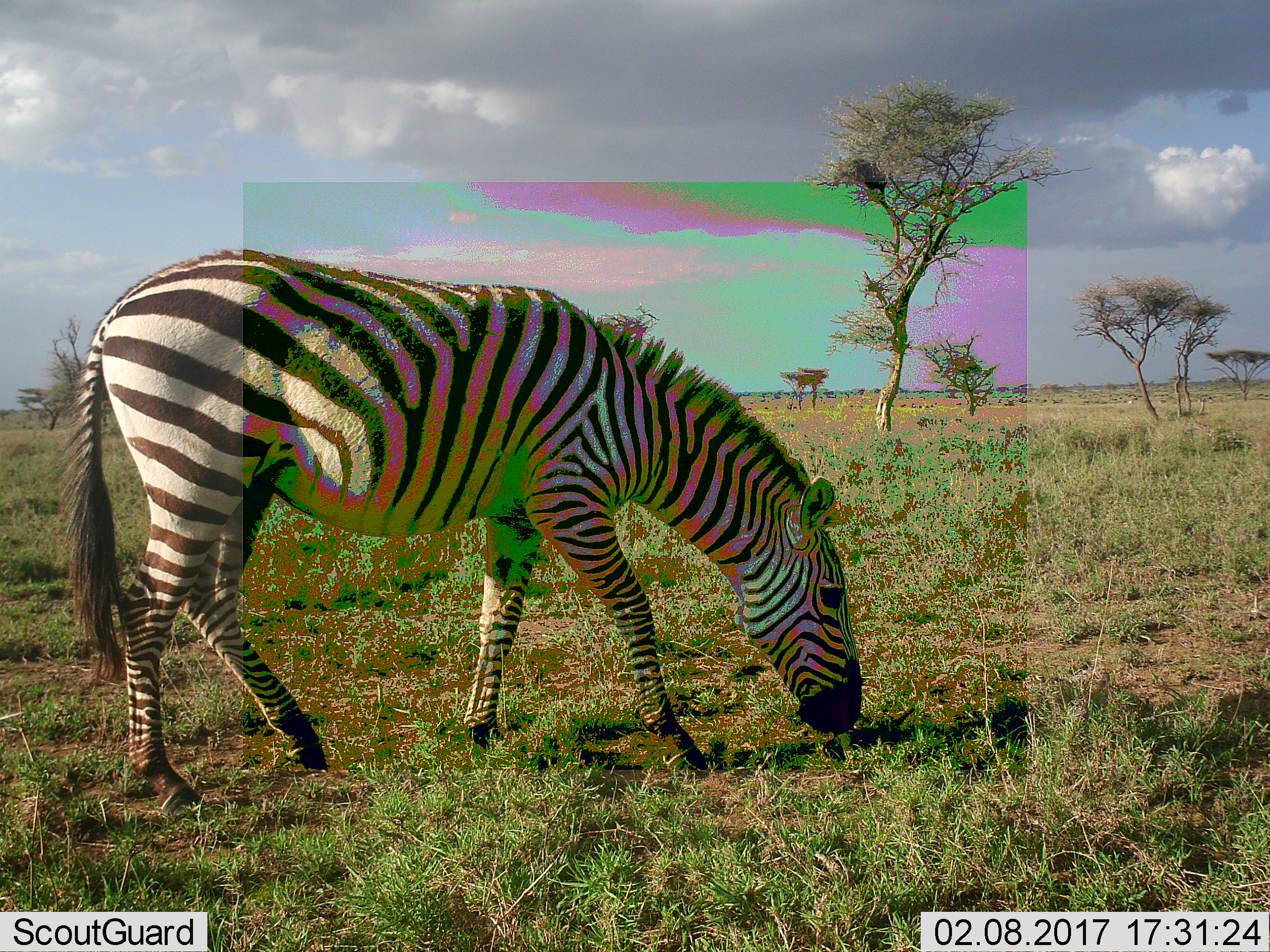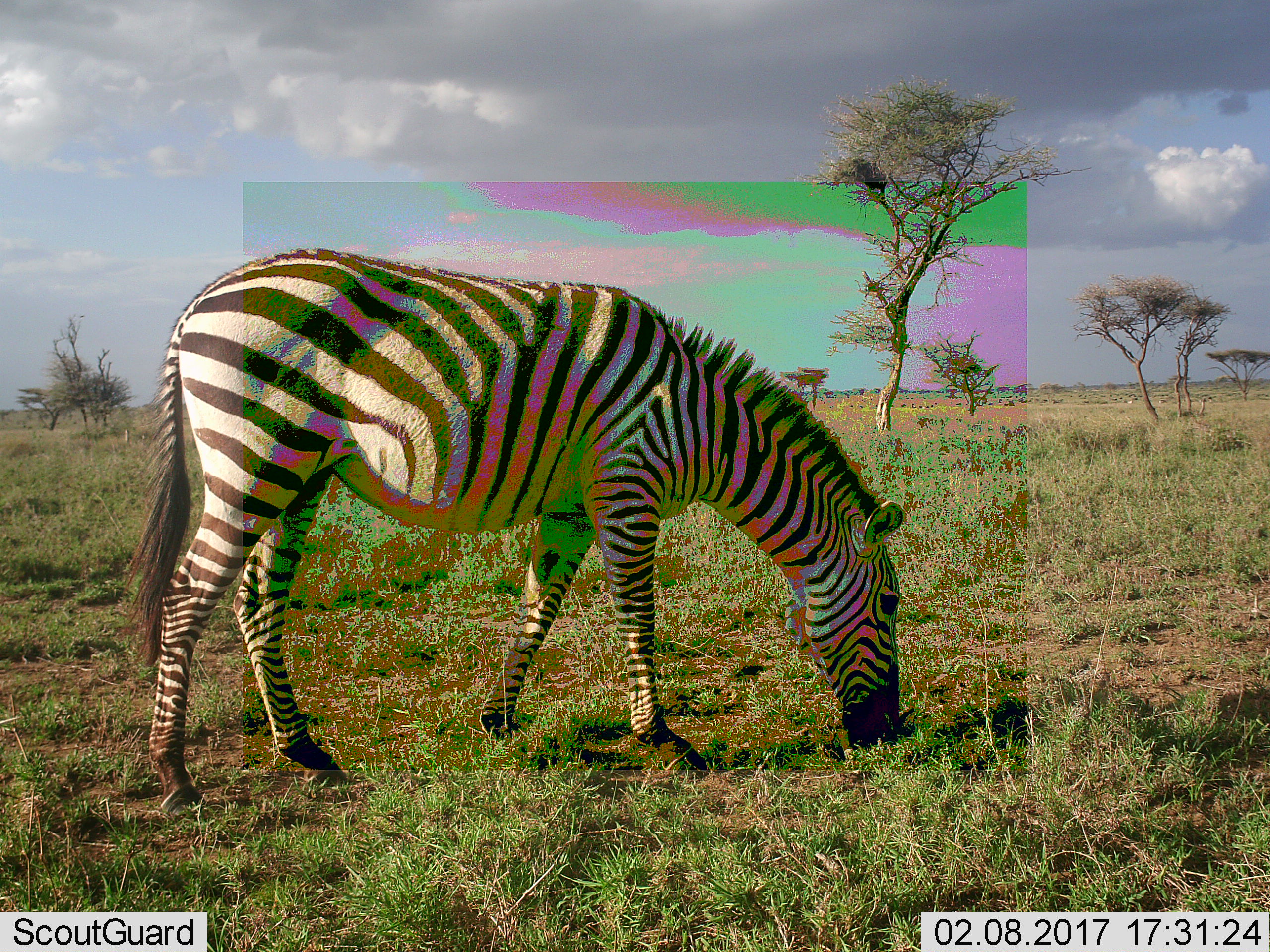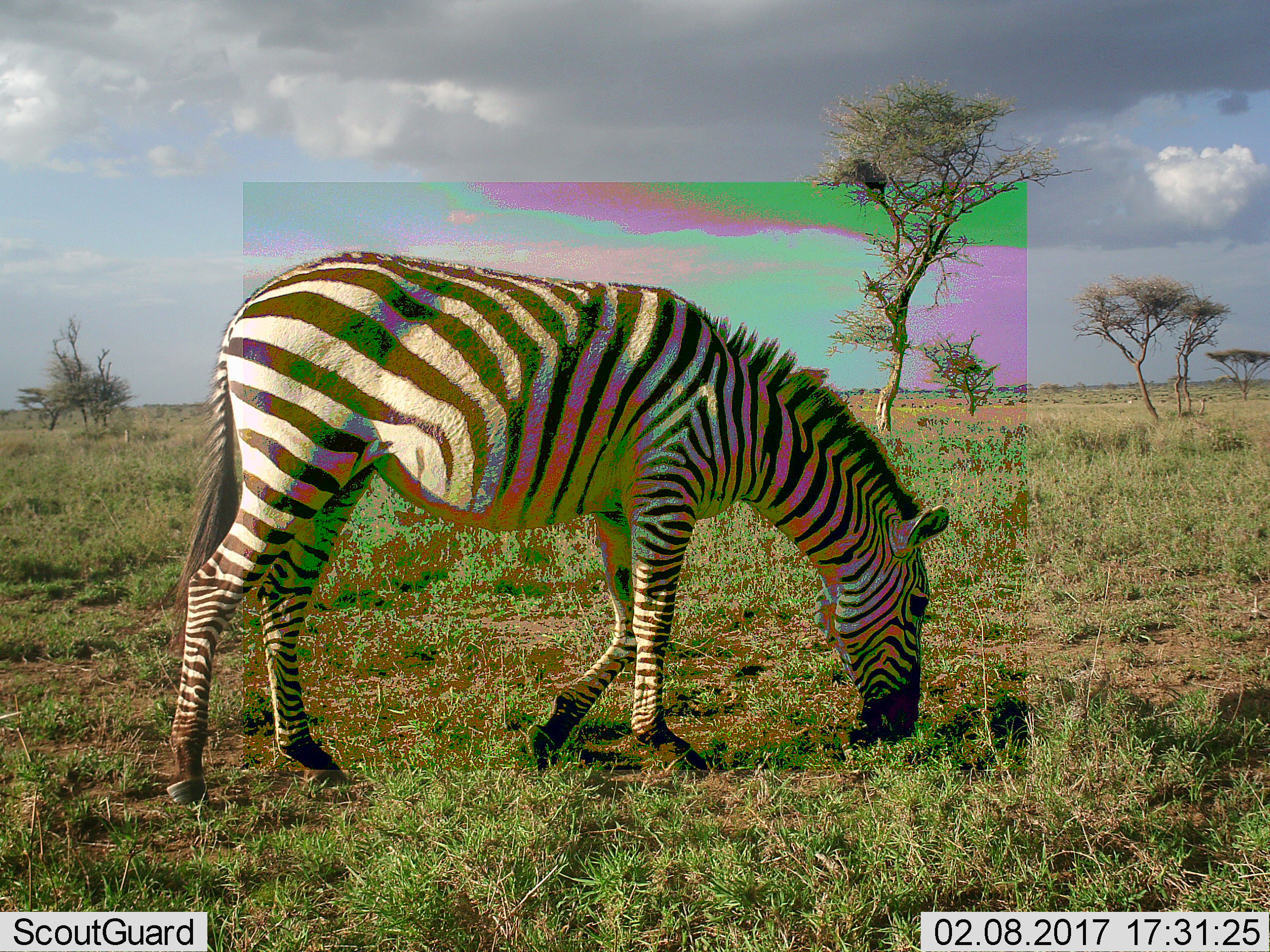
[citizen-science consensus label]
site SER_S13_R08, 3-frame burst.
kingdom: Animalia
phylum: Chordata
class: Mammalia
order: Perissodactyla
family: Equidae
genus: Equus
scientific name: Equus quagga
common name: plains zebra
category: zebraplains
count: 1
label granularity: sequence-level